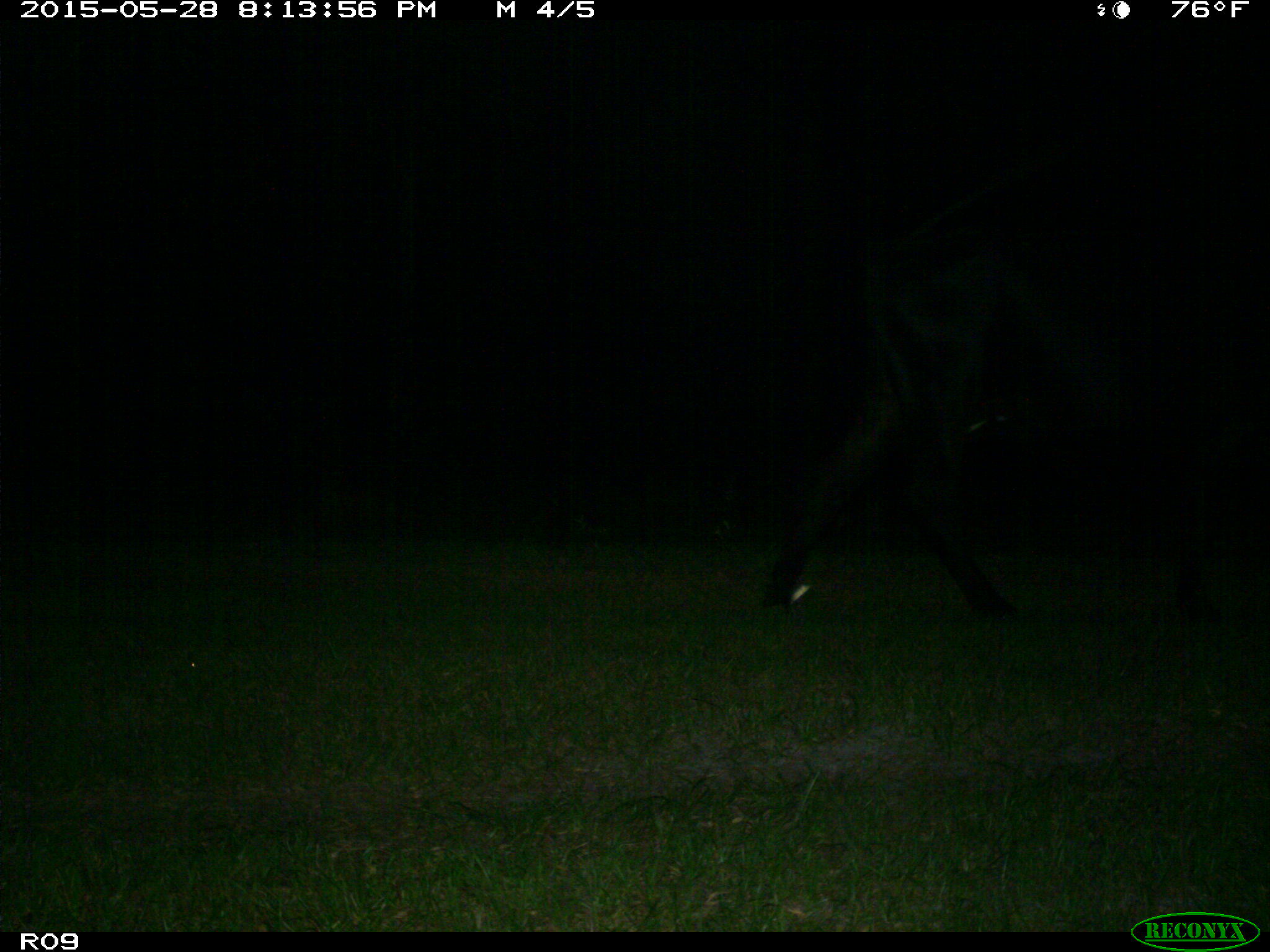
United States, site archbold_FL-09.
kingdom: Animalia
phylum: Chordata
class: Mammalia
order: Artiodactyla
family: Bovidae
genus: Bos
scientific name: Bos taurus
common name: domestic cow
Bos taurus (domestic cow).